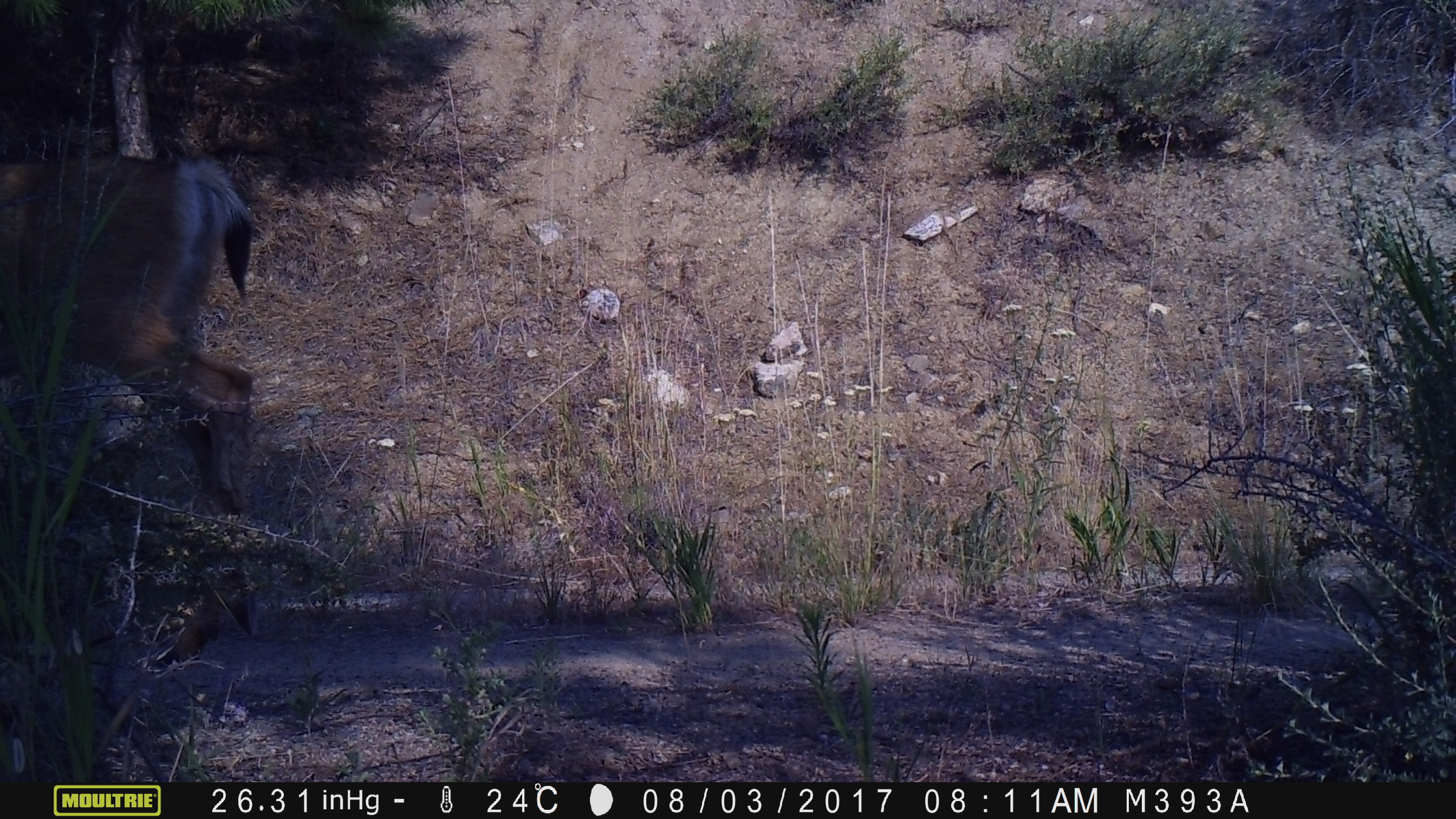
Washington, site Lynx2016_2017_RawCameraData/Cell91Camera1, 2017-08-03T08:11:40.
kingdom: Animalia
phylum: Chordata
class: Mammalia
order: Artiodactyla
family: Cervidae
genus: Odocoileus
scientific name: Odocoileus hemionus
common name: mule deer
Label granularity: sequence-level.